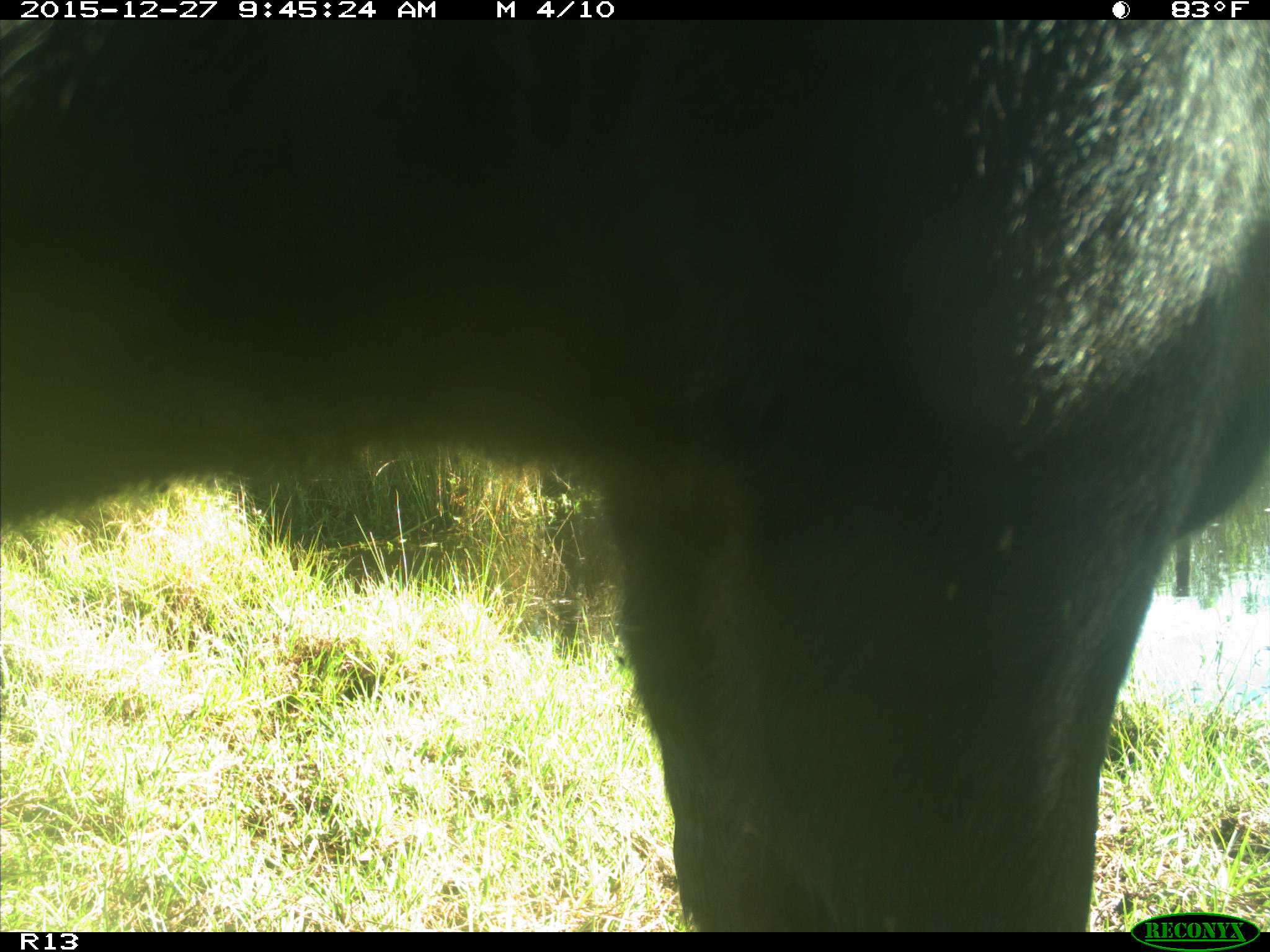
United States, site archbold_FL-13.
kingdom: Animalia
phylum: Chordata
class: Mammalia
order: Artiodactyla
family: Bovidae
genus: Bos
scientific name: Bos taurus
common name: domestic cow